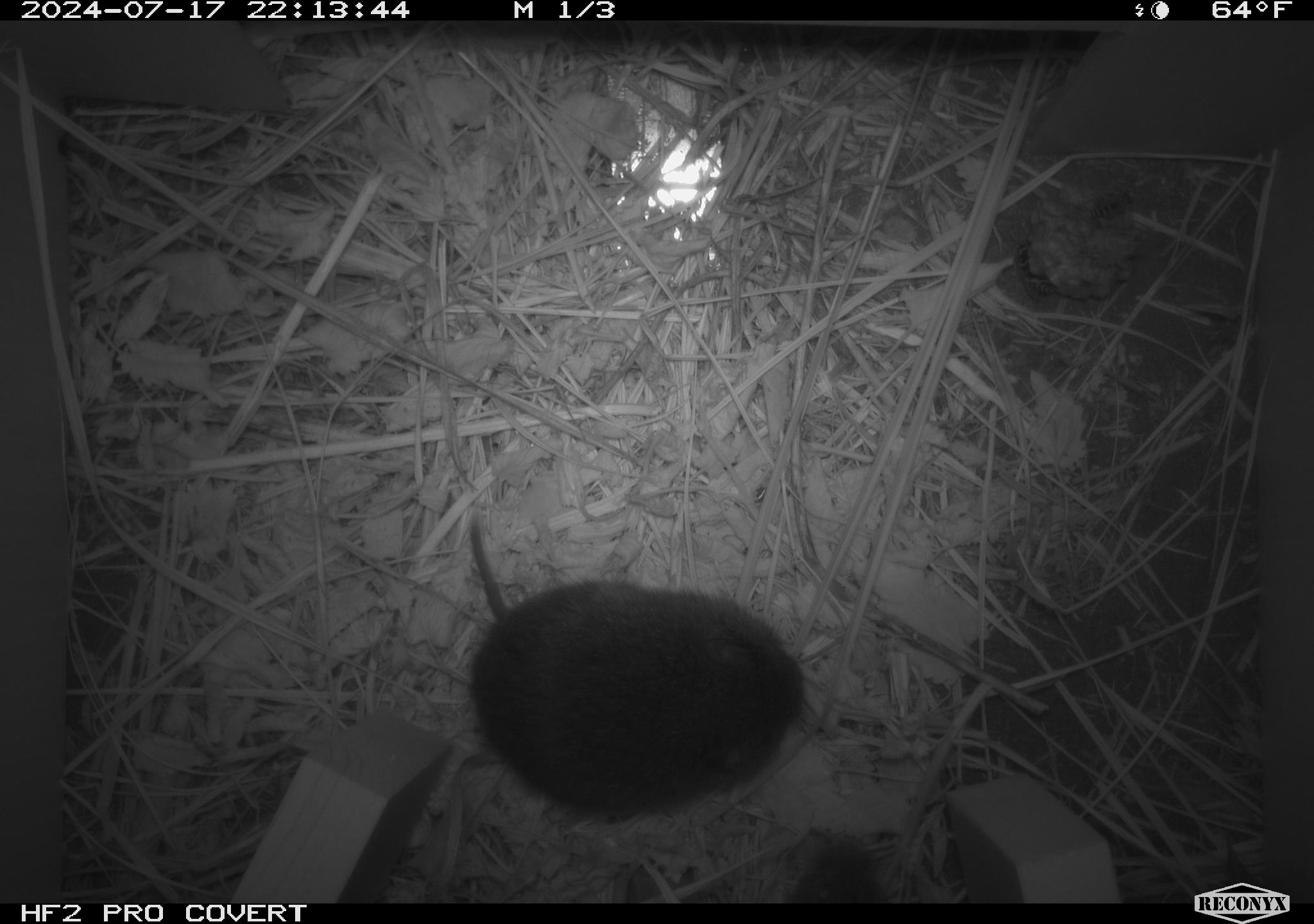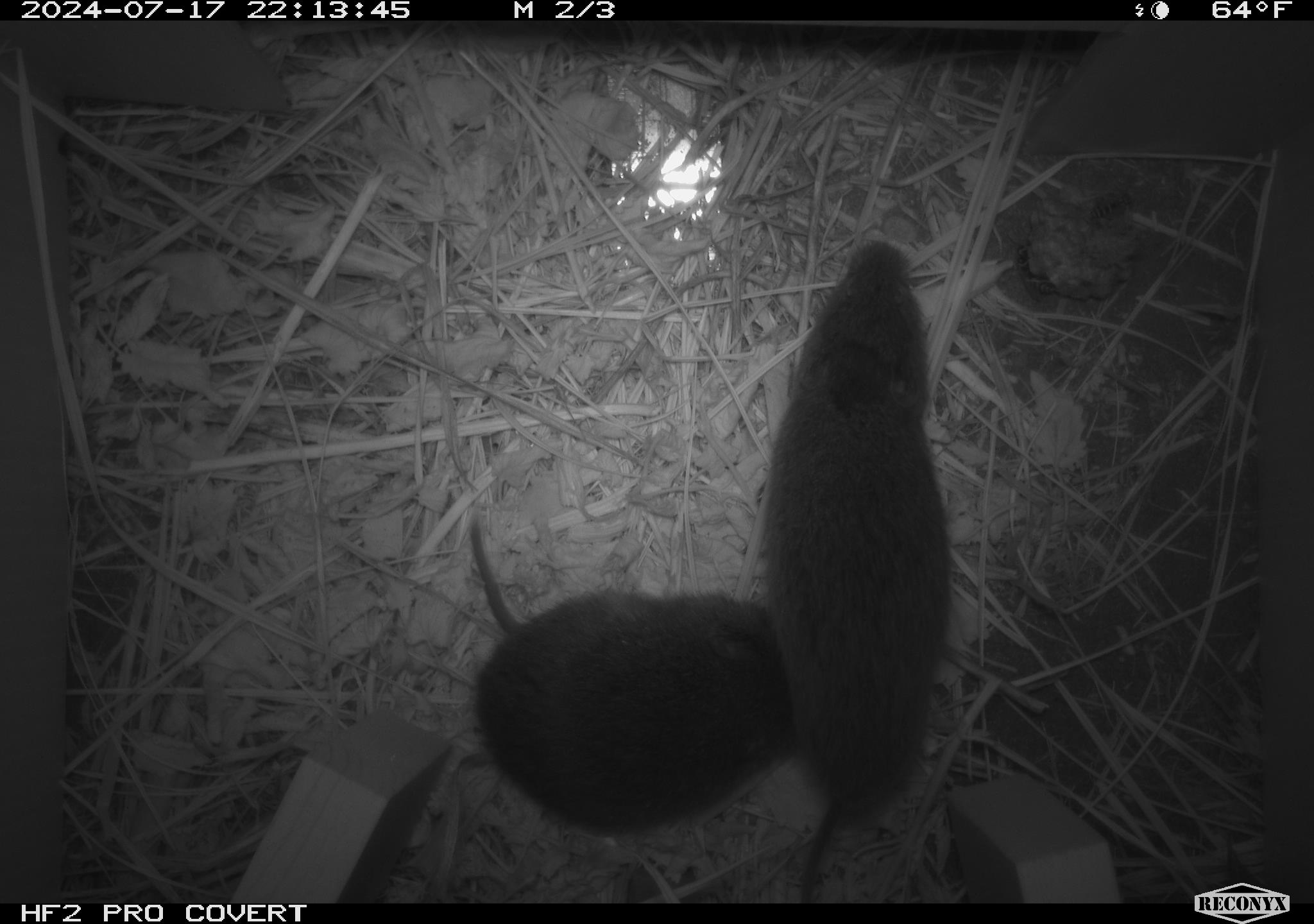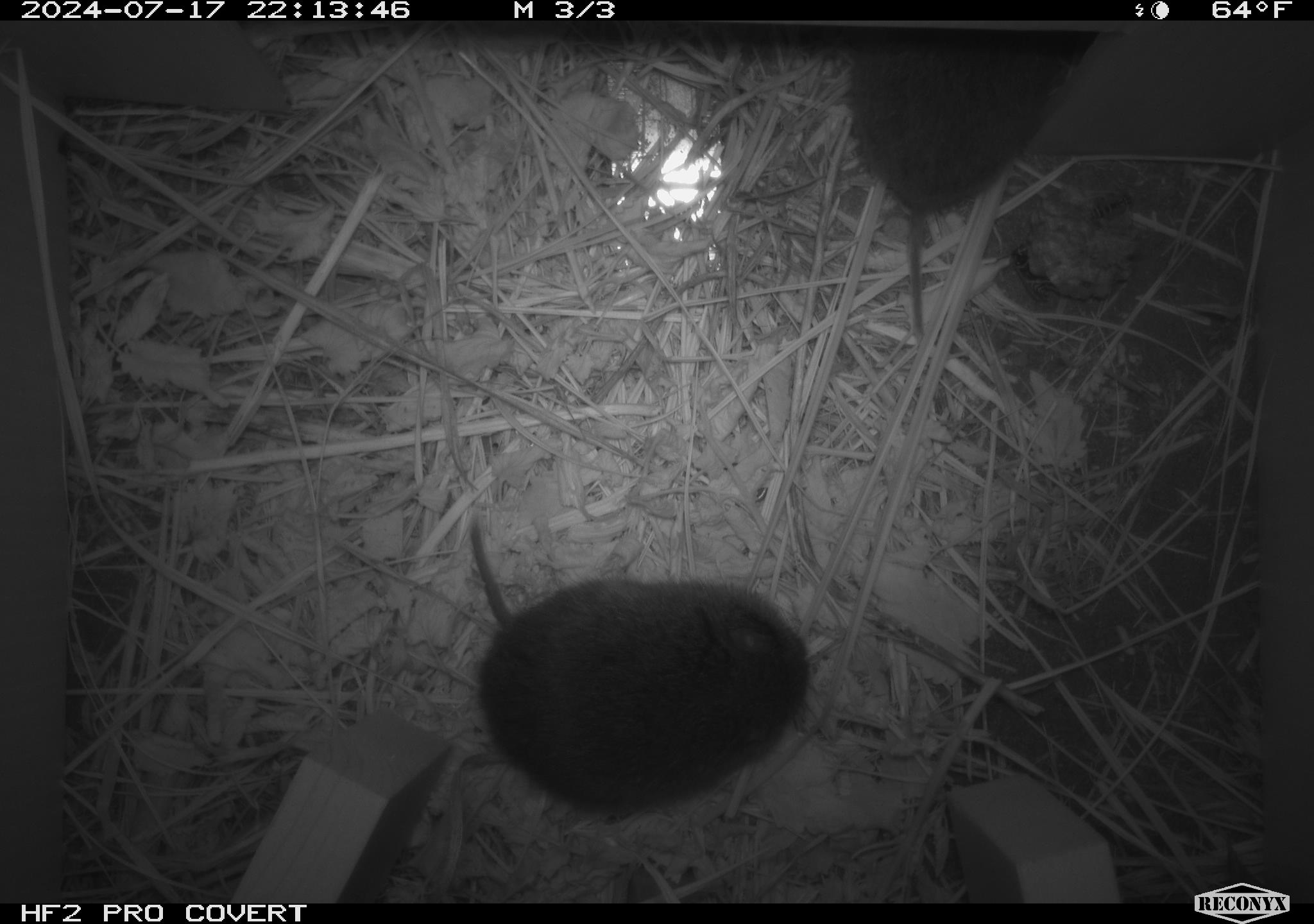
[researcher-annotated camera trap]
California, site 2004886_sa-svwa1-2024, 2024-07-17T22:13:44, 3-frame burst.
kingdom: Animalia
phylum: Arthropoda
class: Insecta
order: Hymenoptera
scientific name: Hymenoptera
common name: ants, bees, wasps, and sawflies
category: hymenoptera order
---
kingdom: Animalia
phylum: Chordata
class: Mammalia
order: Rodentia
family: Cricetidae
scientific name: Arvicolinae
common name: voles, lemmings, and muskrats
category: arvicolinae subfamily